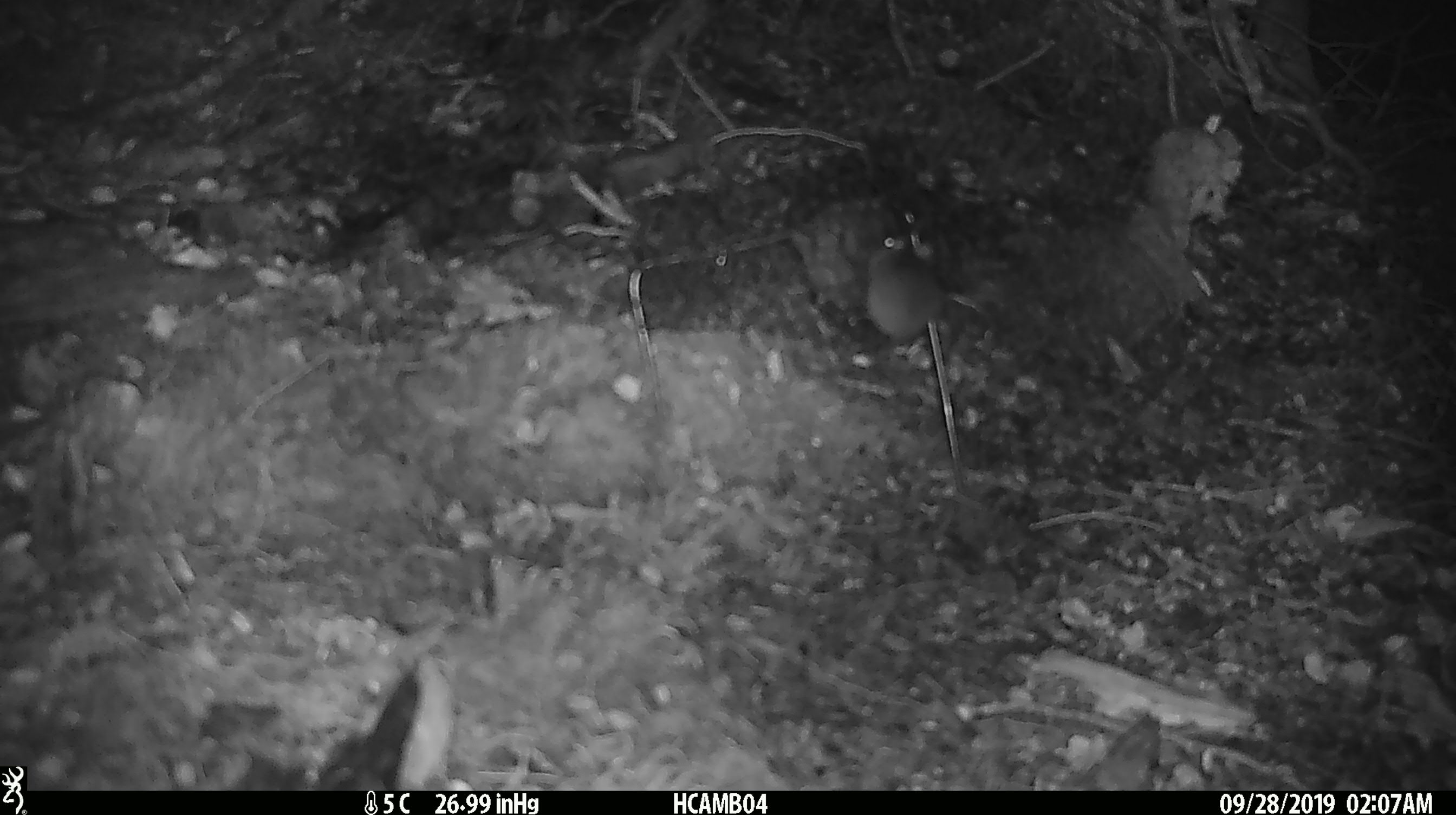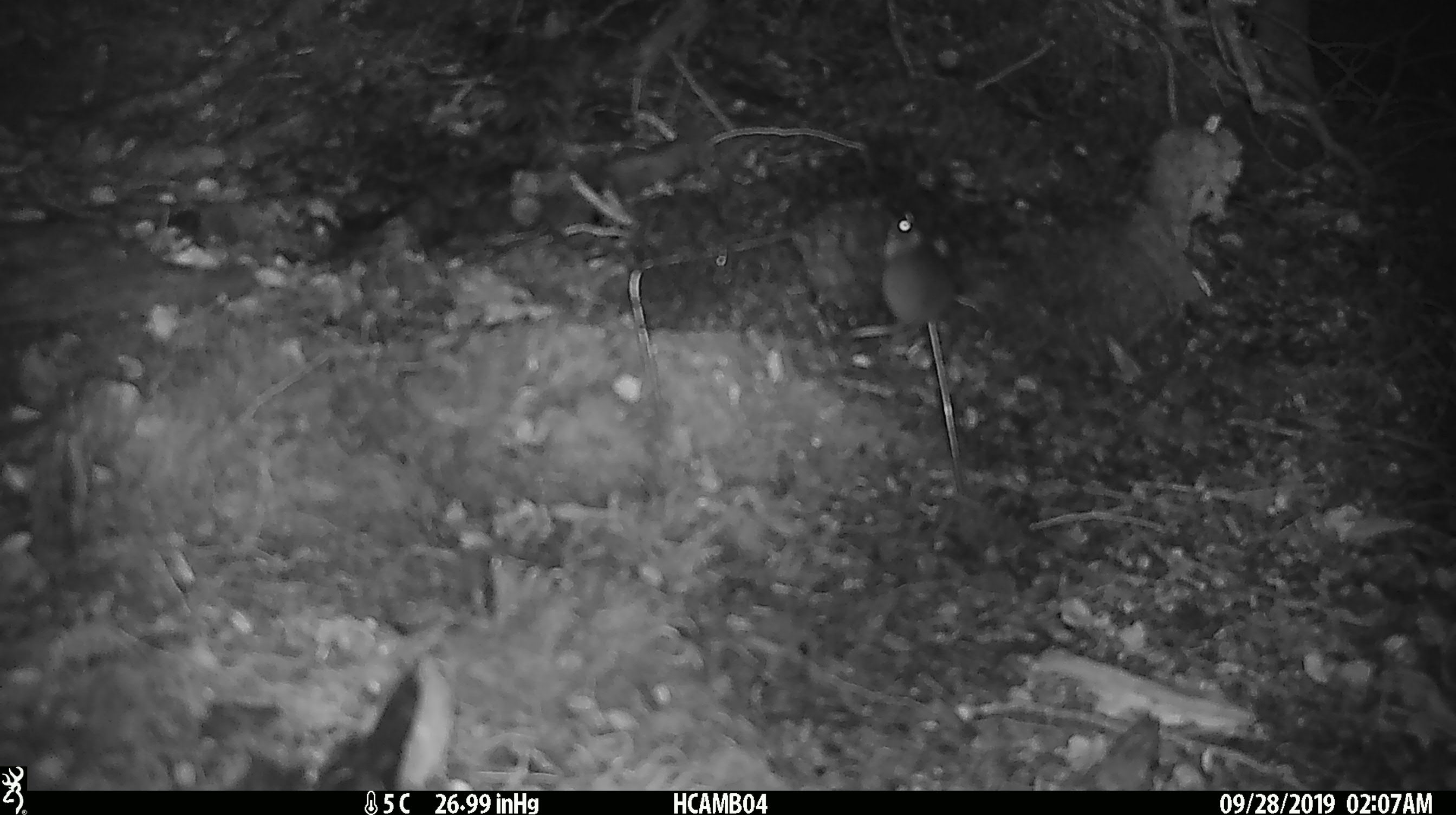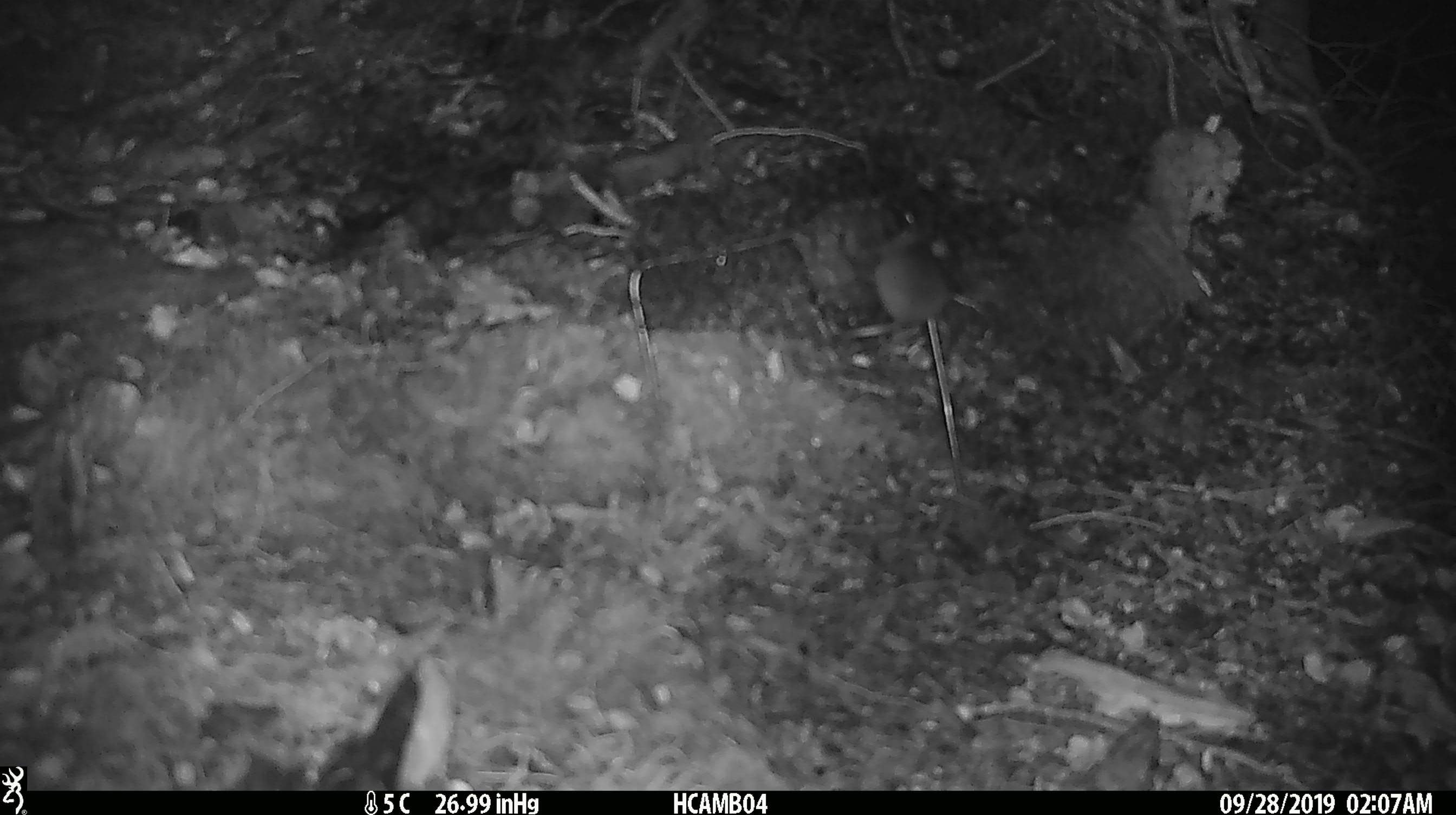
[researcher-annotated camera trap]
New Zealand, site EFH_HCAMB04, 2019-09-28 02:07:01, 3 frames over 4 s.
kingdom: Animalia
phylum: Chordata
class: Mammalia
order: Rodentia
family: Muridae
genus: Mus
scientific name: Mus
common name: mouse